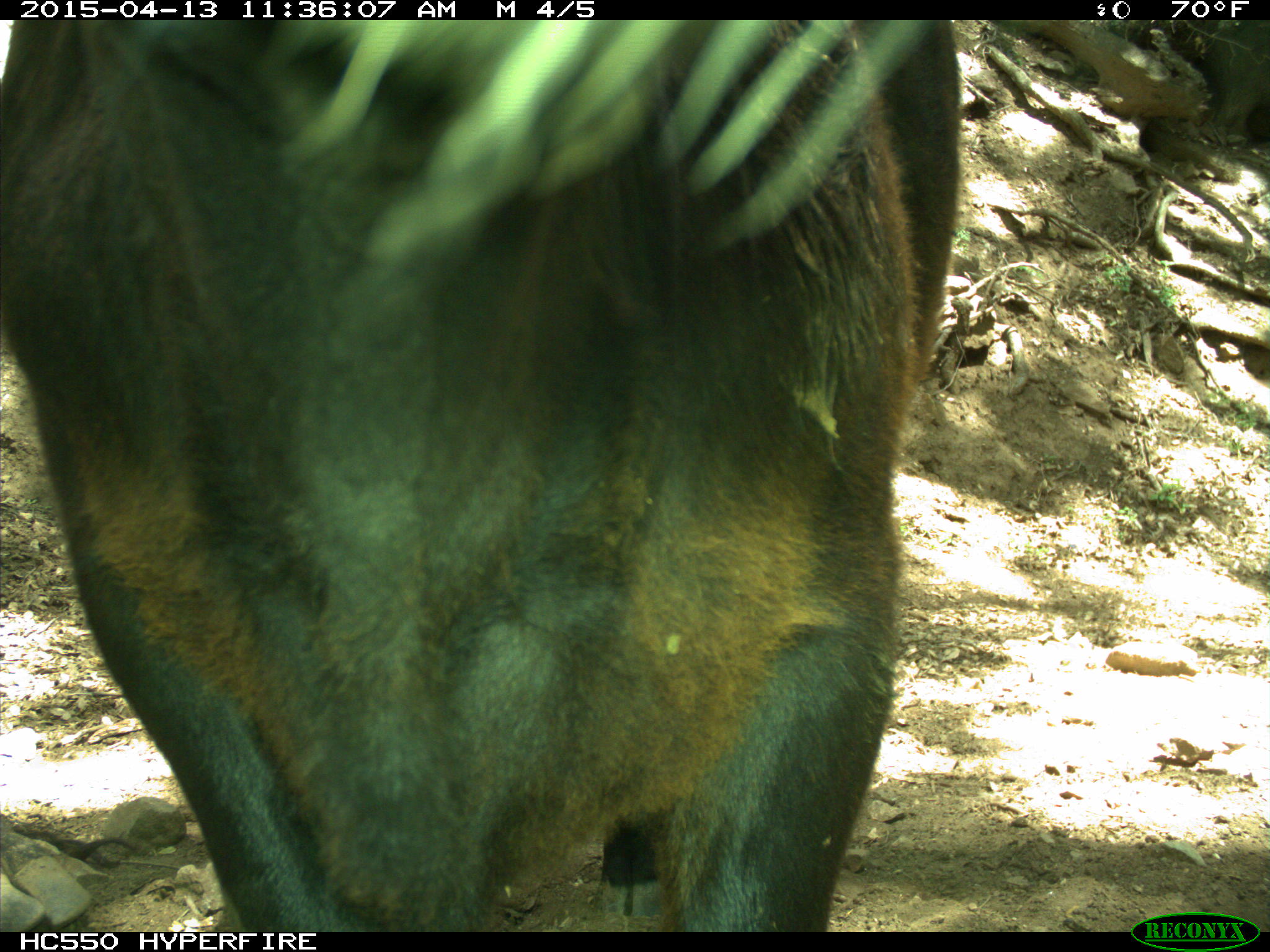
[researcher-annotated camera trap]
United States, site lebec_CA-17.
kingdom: Animalia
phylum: Chordata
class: Mammalia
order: Artiodactyla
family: Bovidae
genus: Bos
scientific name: Bos taurus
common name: domestic cow